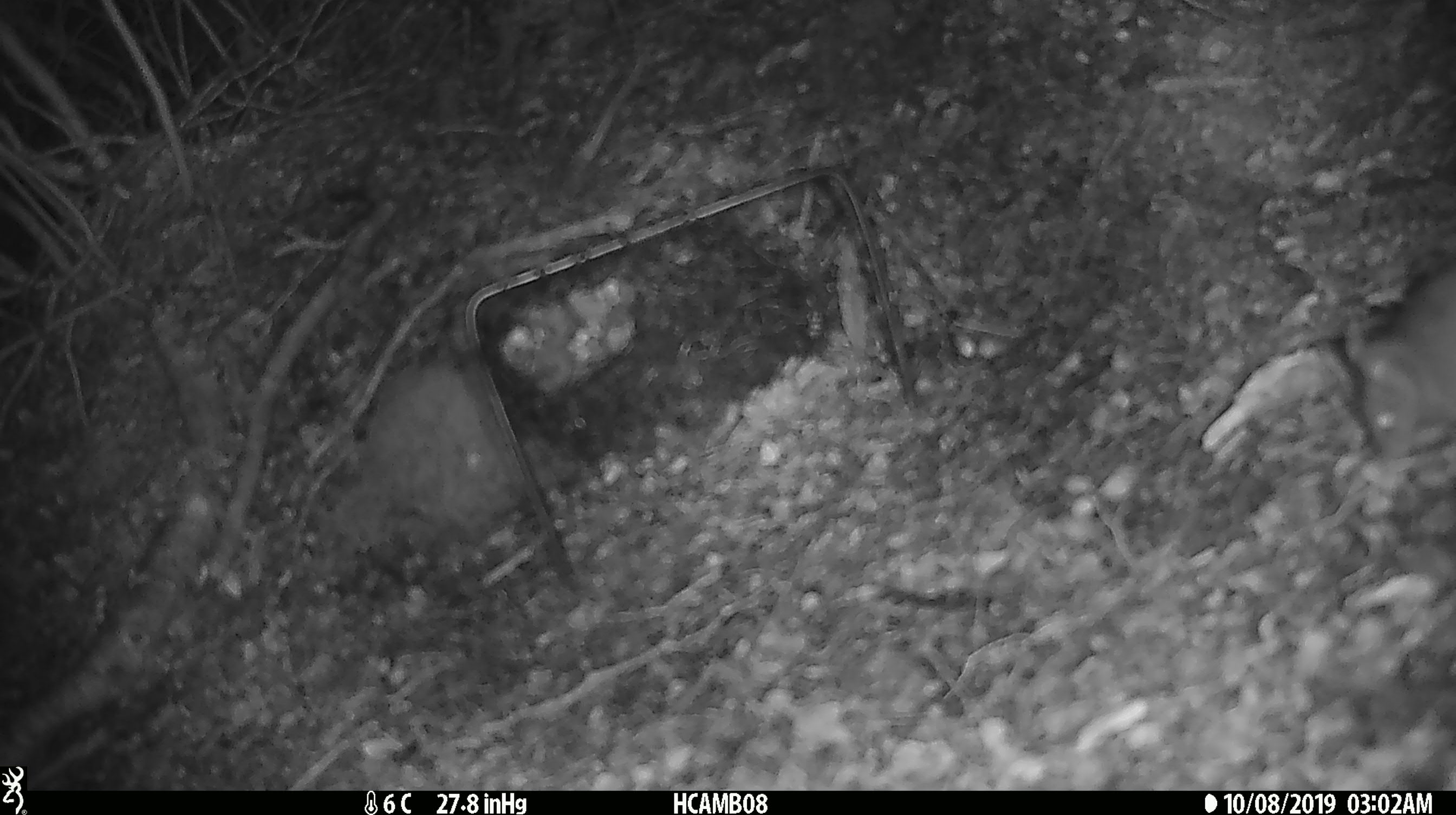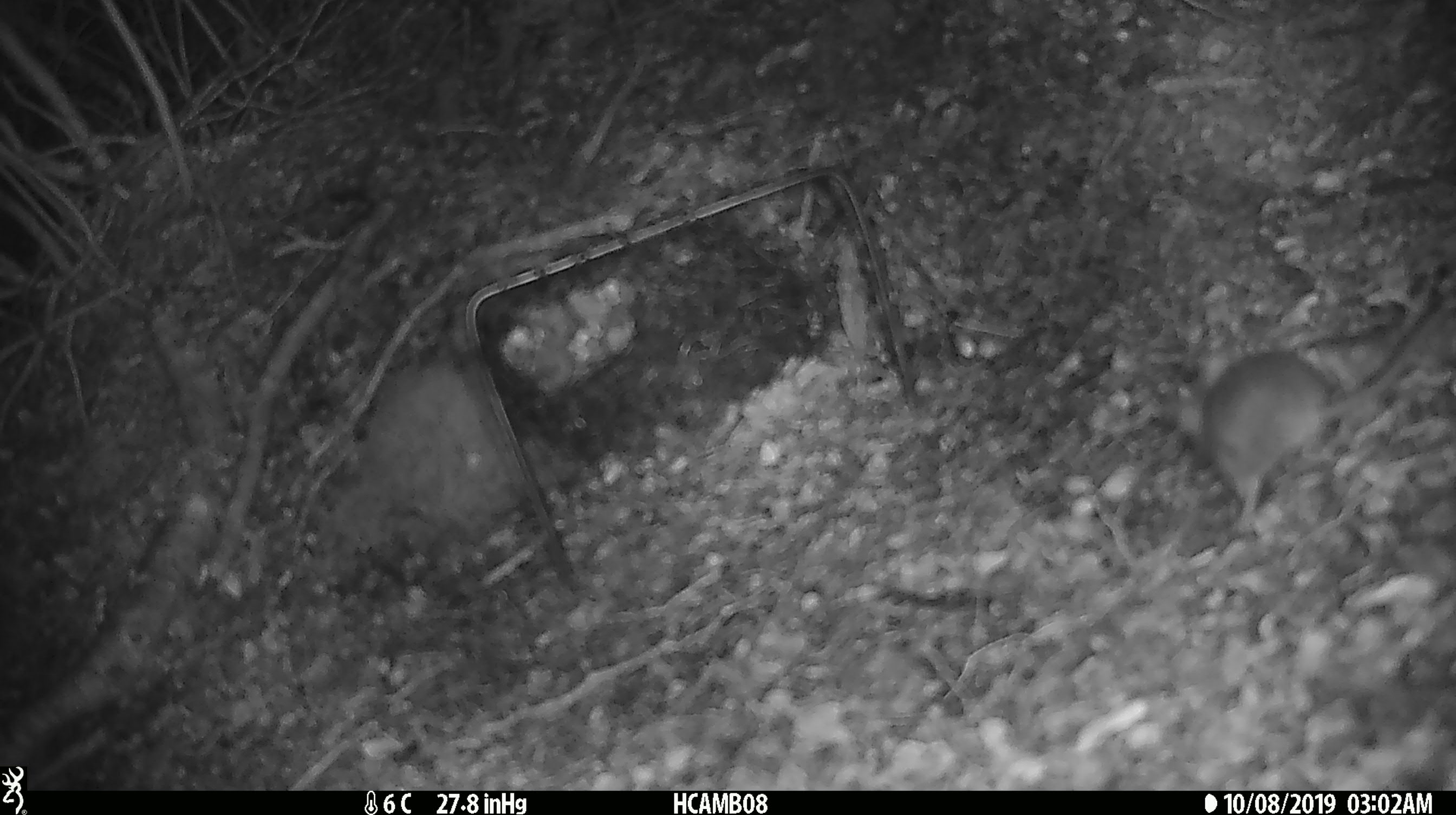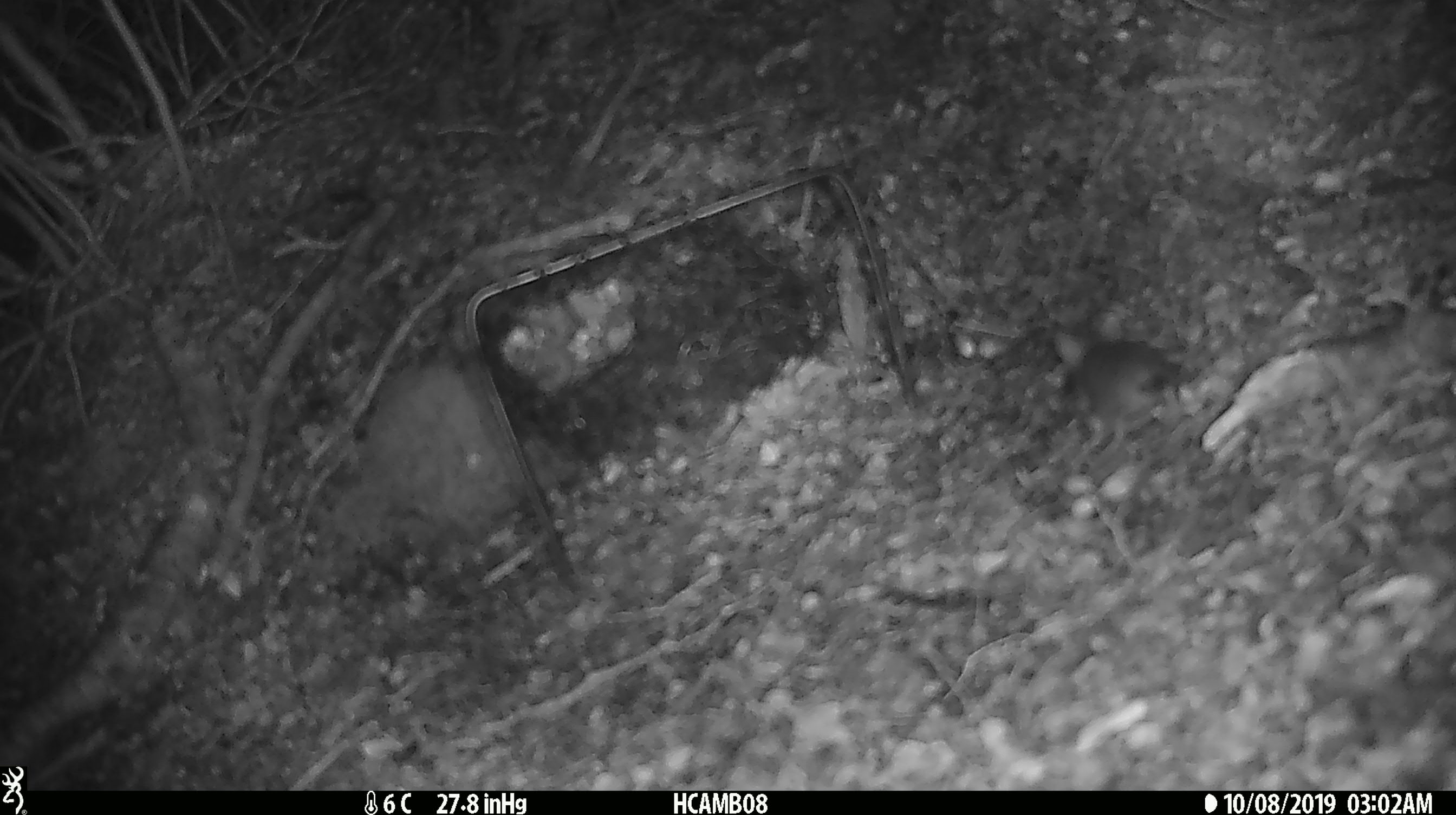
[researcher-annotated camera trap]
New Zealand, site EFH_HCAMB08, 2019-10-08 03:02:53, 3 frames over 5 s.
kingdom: Animalia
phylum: Chordata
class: Mammalia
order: Rodentia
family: Muridae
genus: Mus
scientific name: Mus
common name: mouse